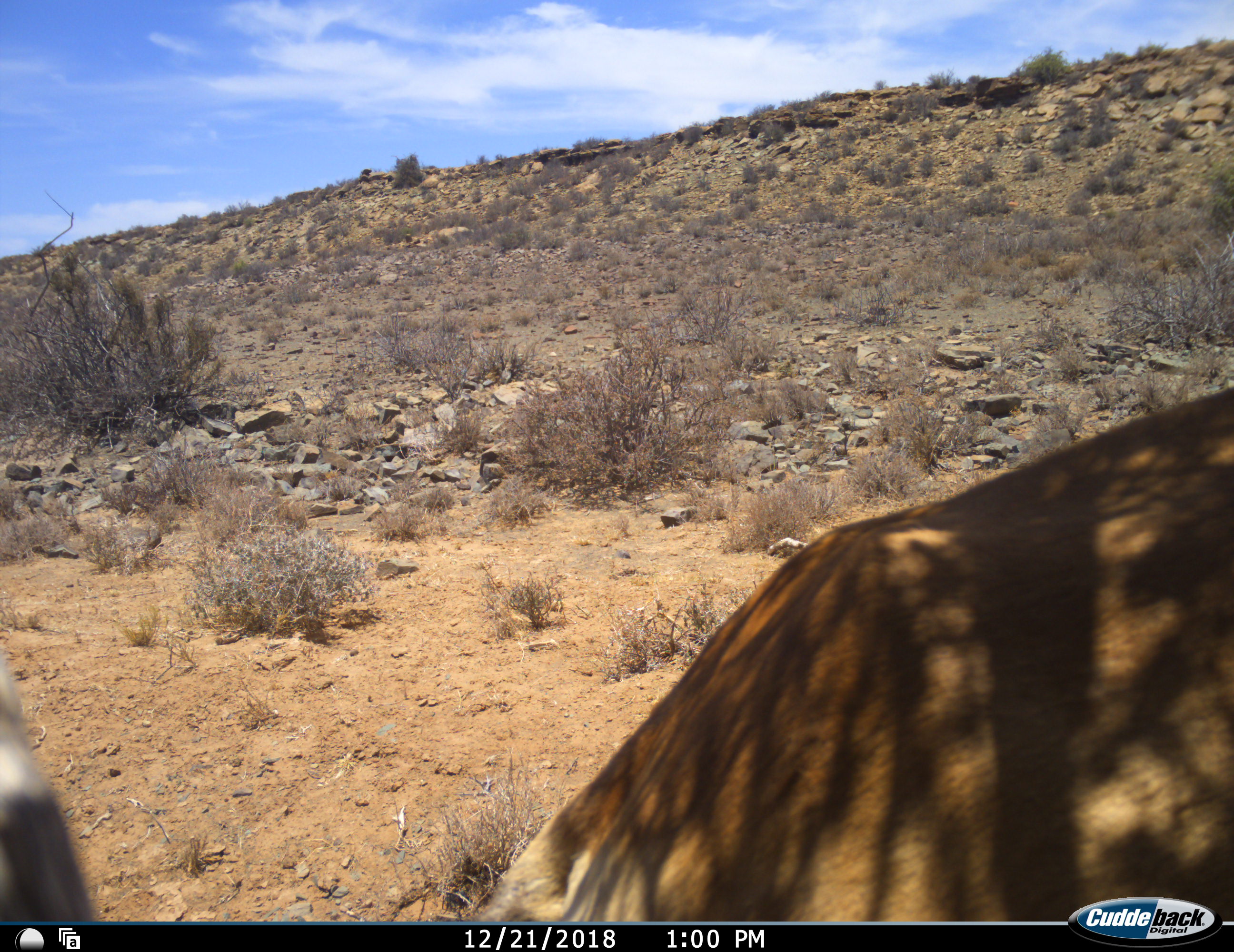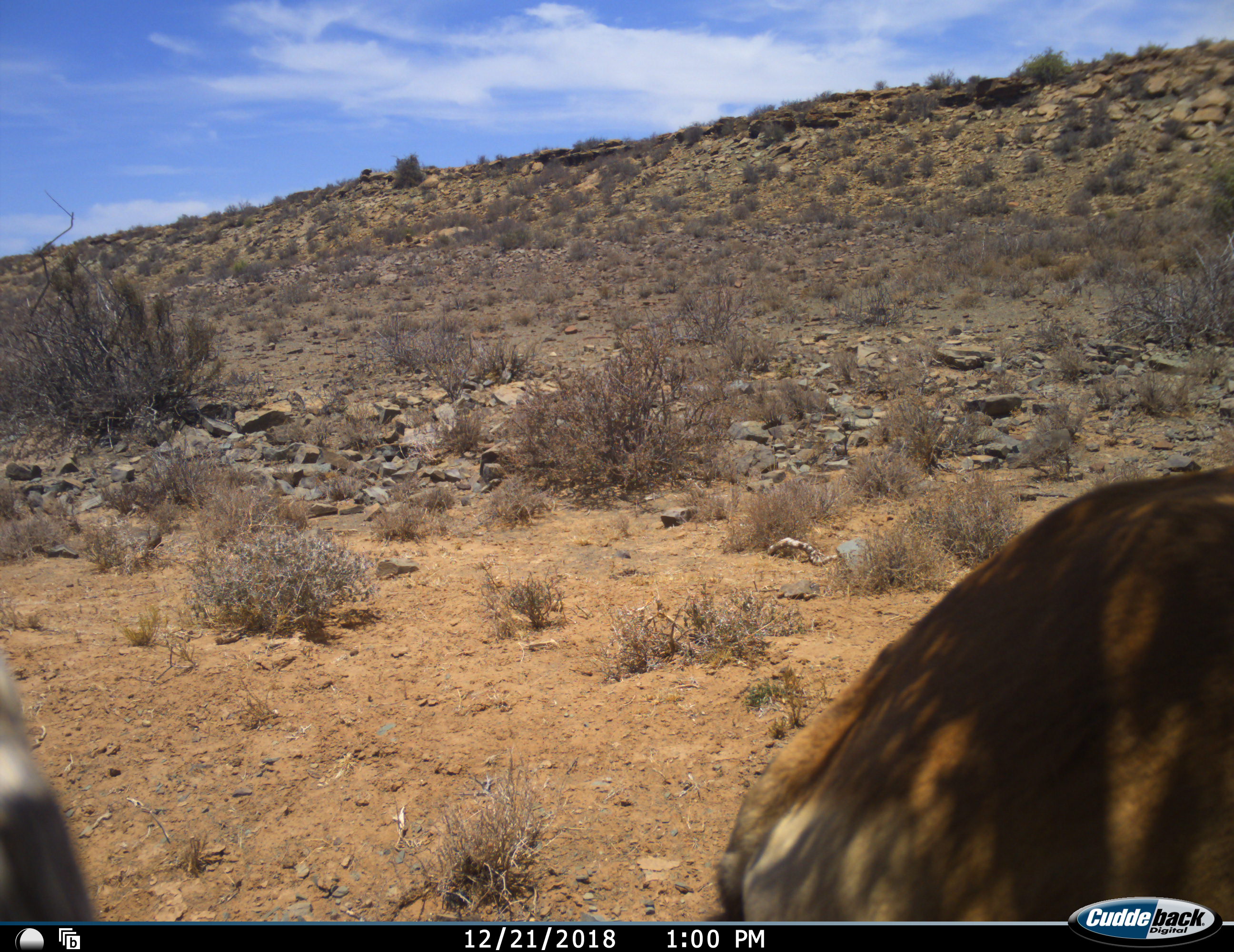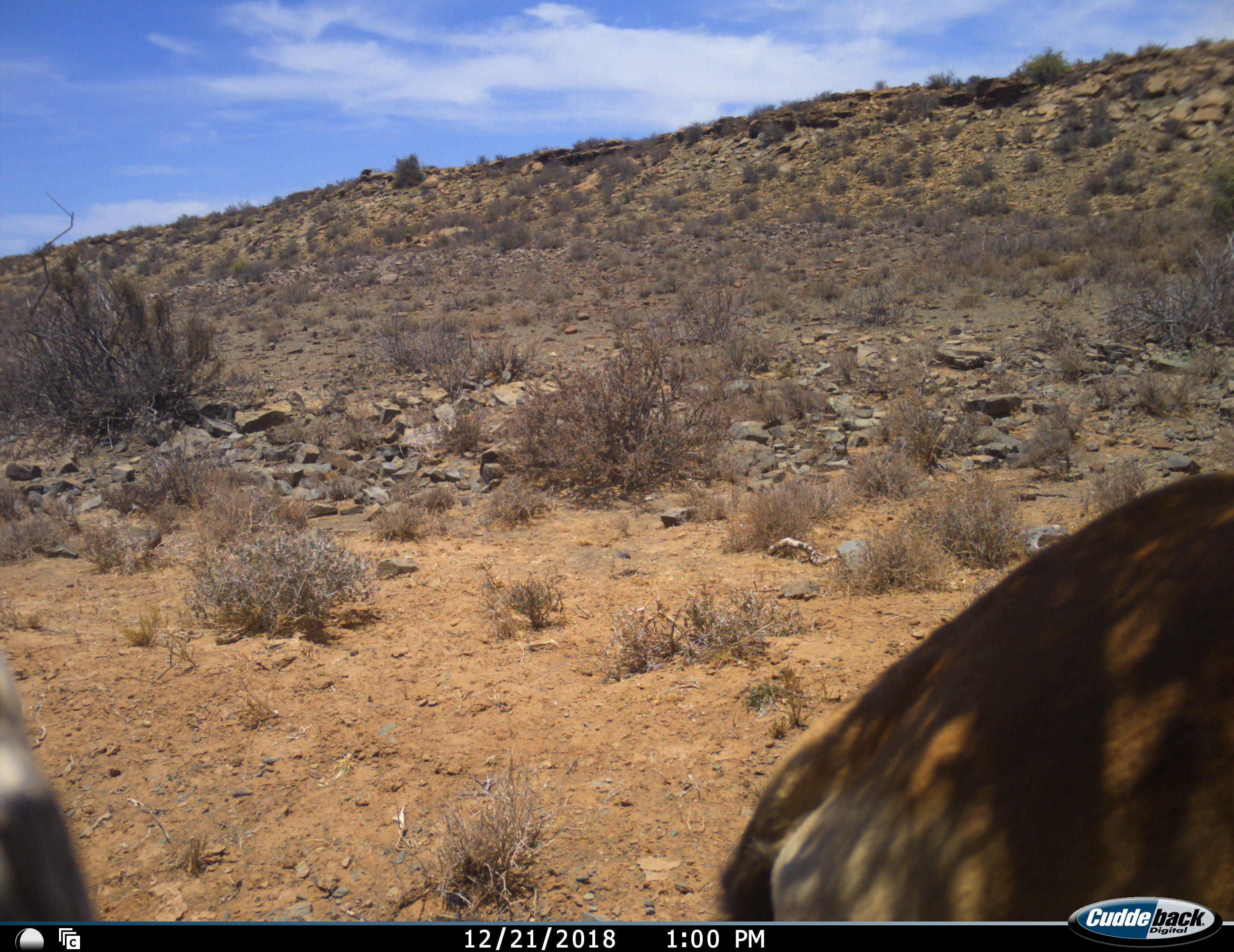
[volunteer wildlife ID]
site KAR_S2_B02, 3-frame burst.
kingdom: Animalia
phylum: Chordata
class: Mammalia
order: Artiodactyla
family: Bovidae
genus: Alcelaphus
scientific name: Alcelaphus buselaphus caama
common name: red hartebeest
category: hartebeestred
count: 1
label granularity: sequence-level